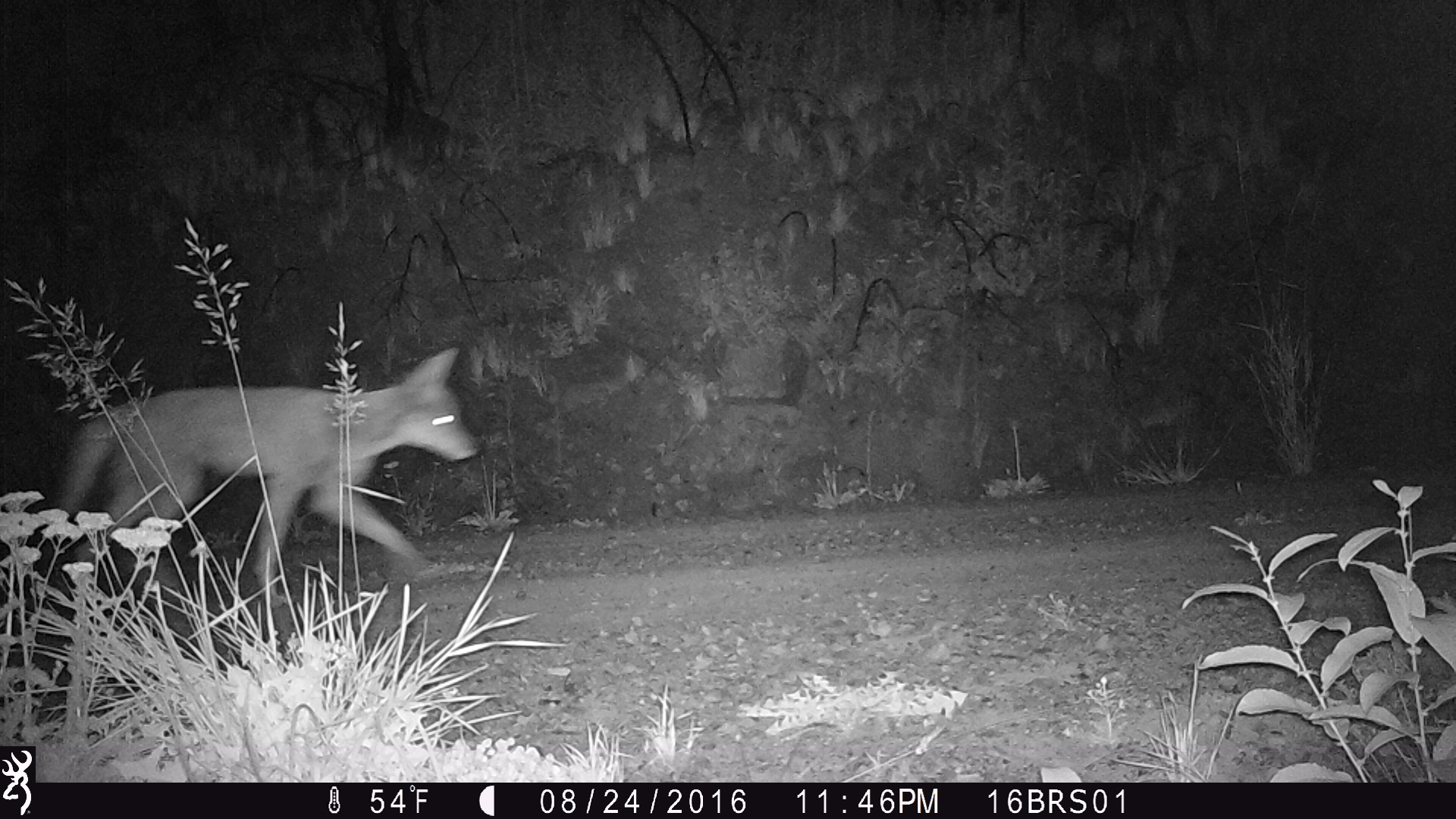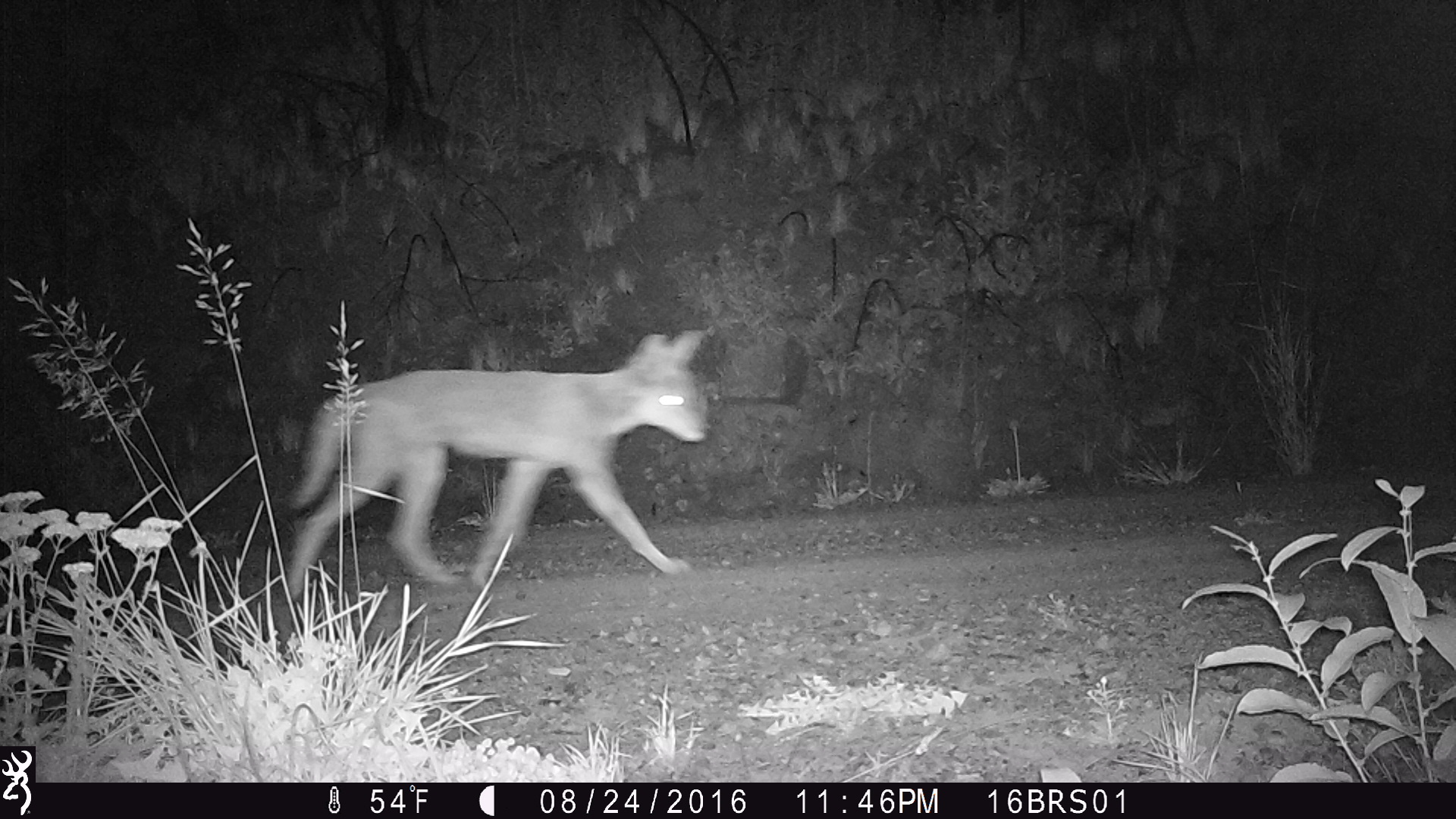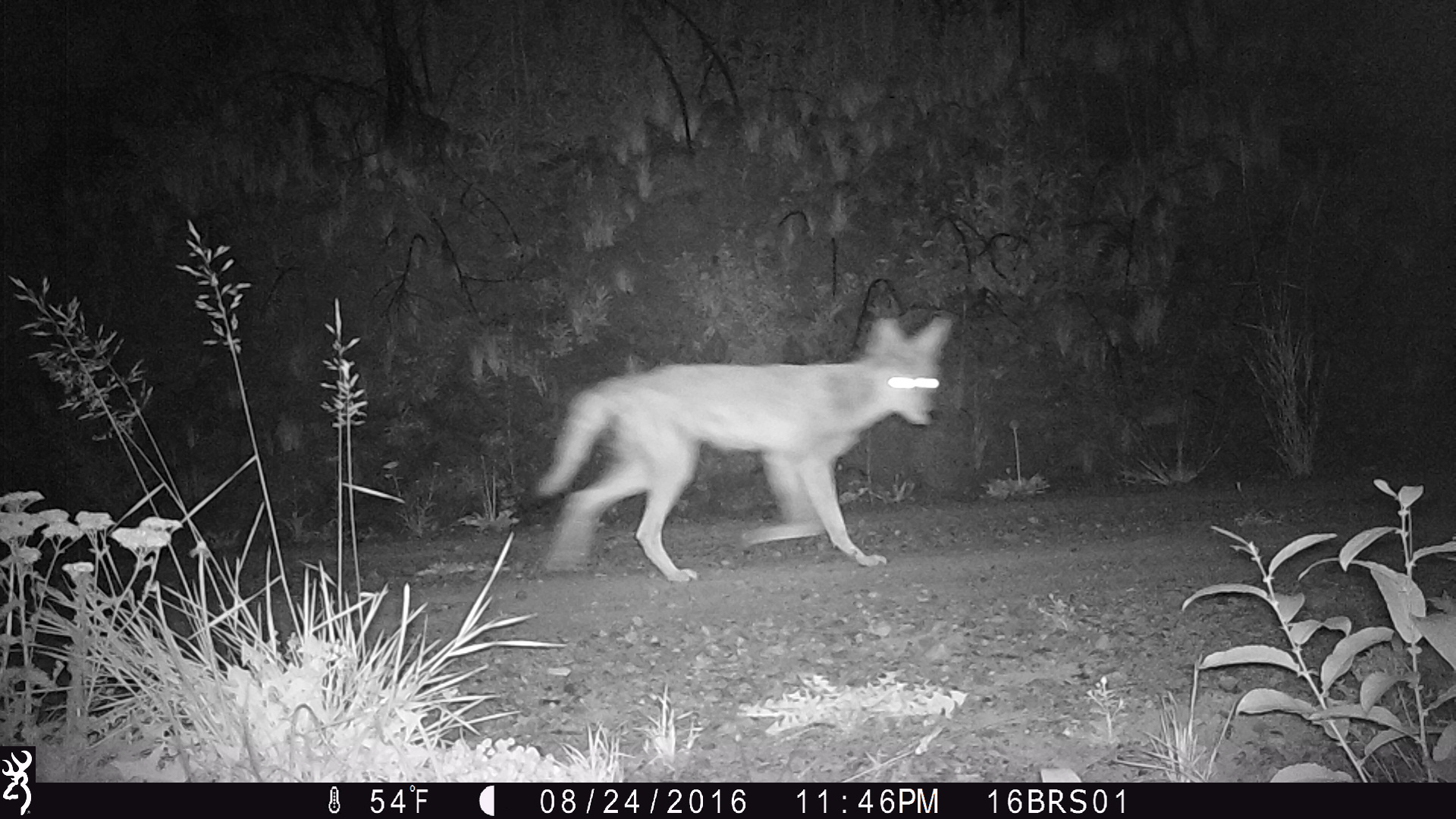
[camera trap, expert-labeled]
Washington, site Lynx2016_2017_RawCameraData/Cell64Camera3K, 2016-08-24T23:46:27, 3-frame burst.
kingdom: Animalia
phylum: Chordata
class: Mammalia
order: Carnivora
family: Canidae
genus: Canis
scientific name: Canis latrans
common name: coyote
Canis latrans (coyote). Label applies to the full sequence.